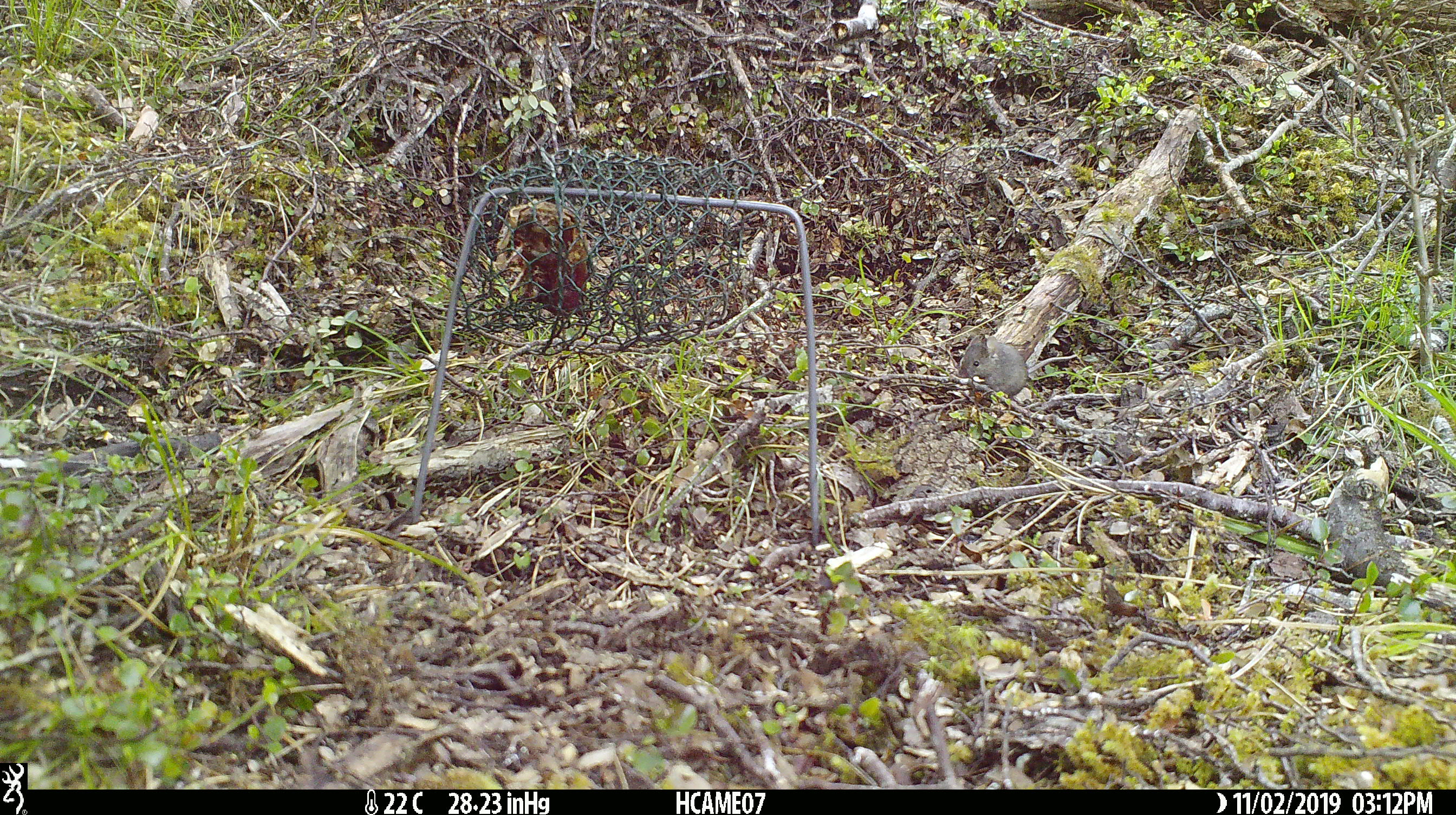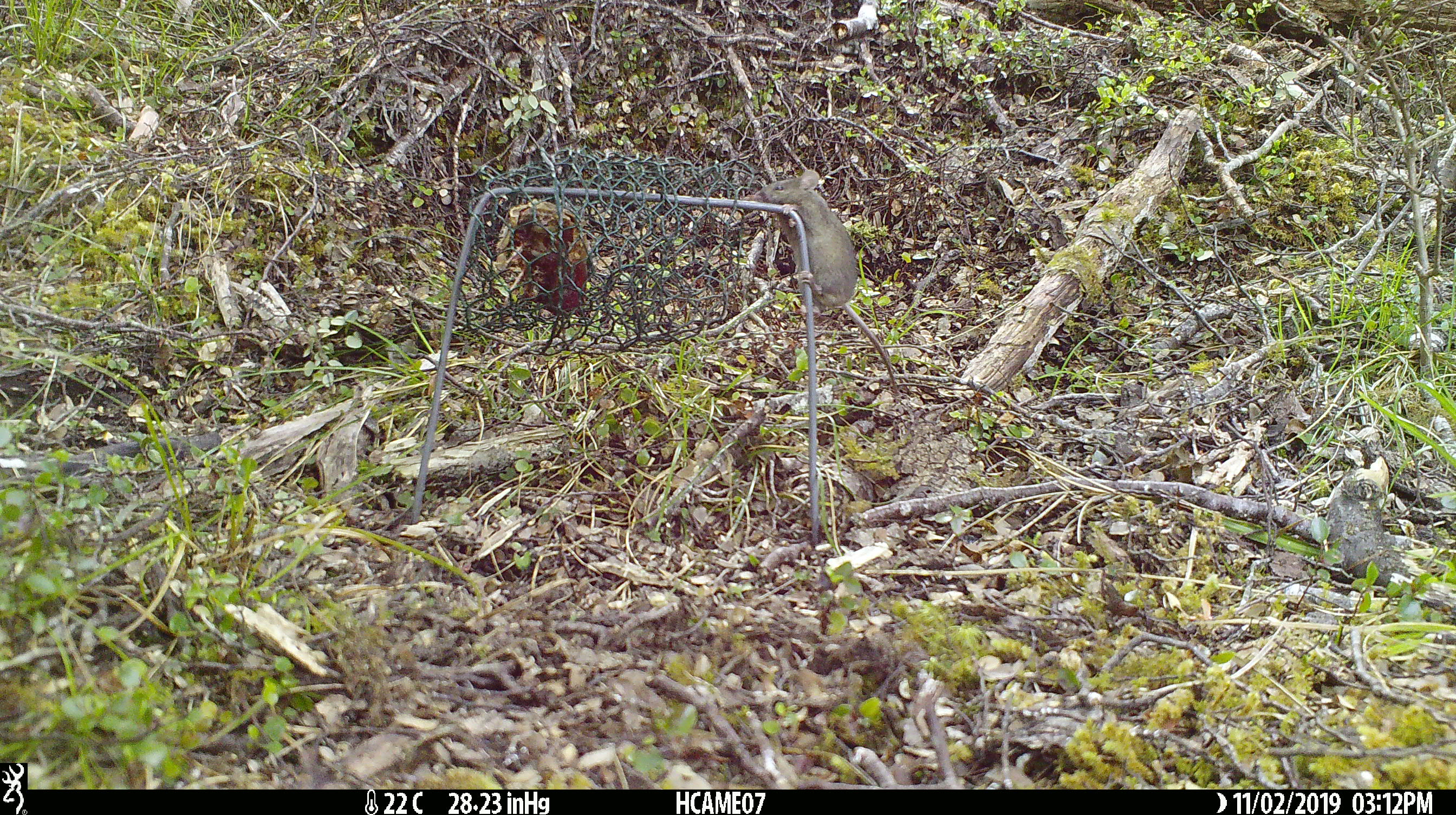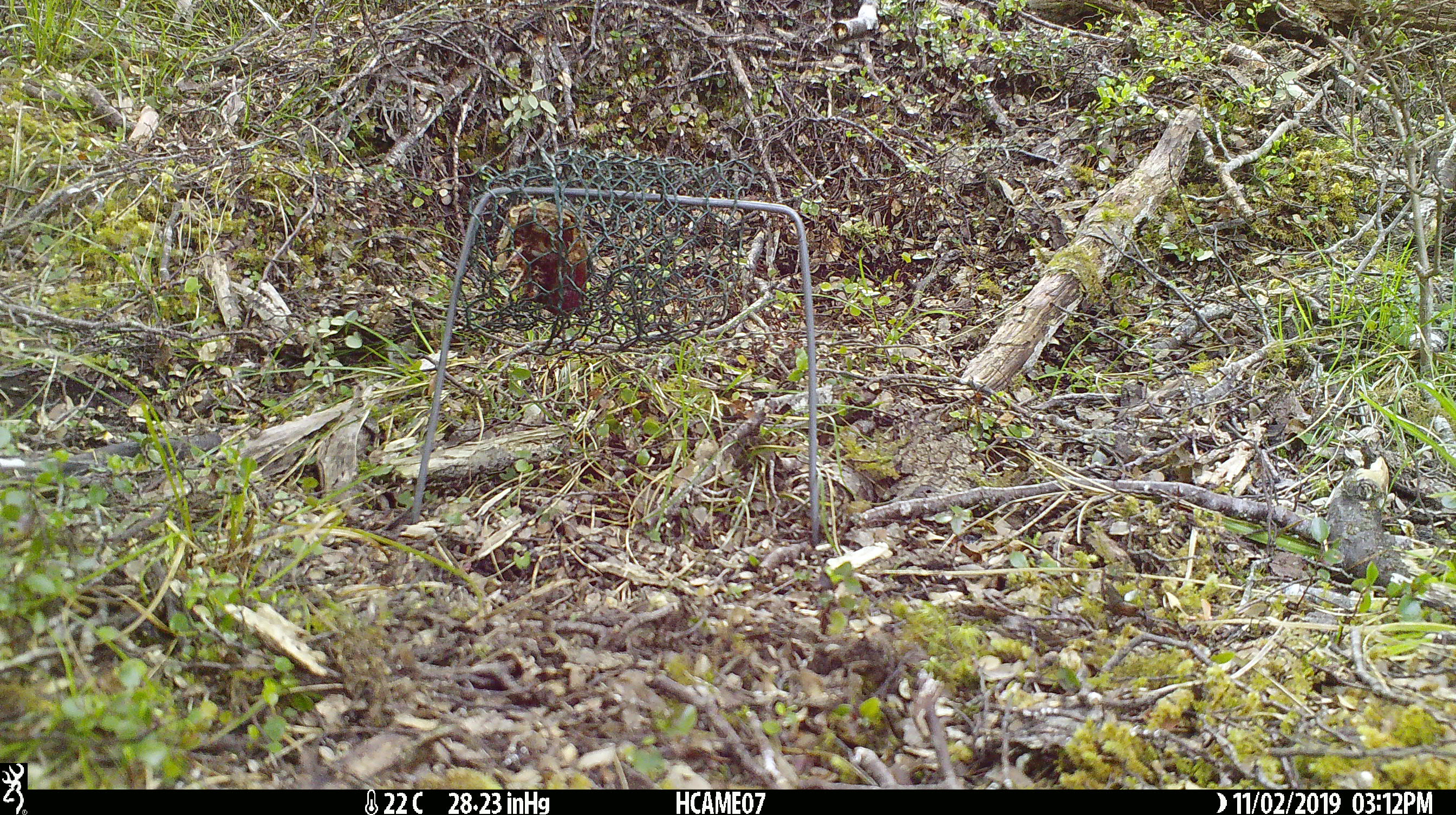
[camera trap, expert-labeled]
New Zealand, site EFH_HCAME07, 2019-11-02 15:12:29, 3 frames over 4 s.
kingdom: Animalia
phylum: Chordata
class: Mammalia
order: Rodentia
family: Muridae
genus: Mus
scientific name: Mus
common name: mouse